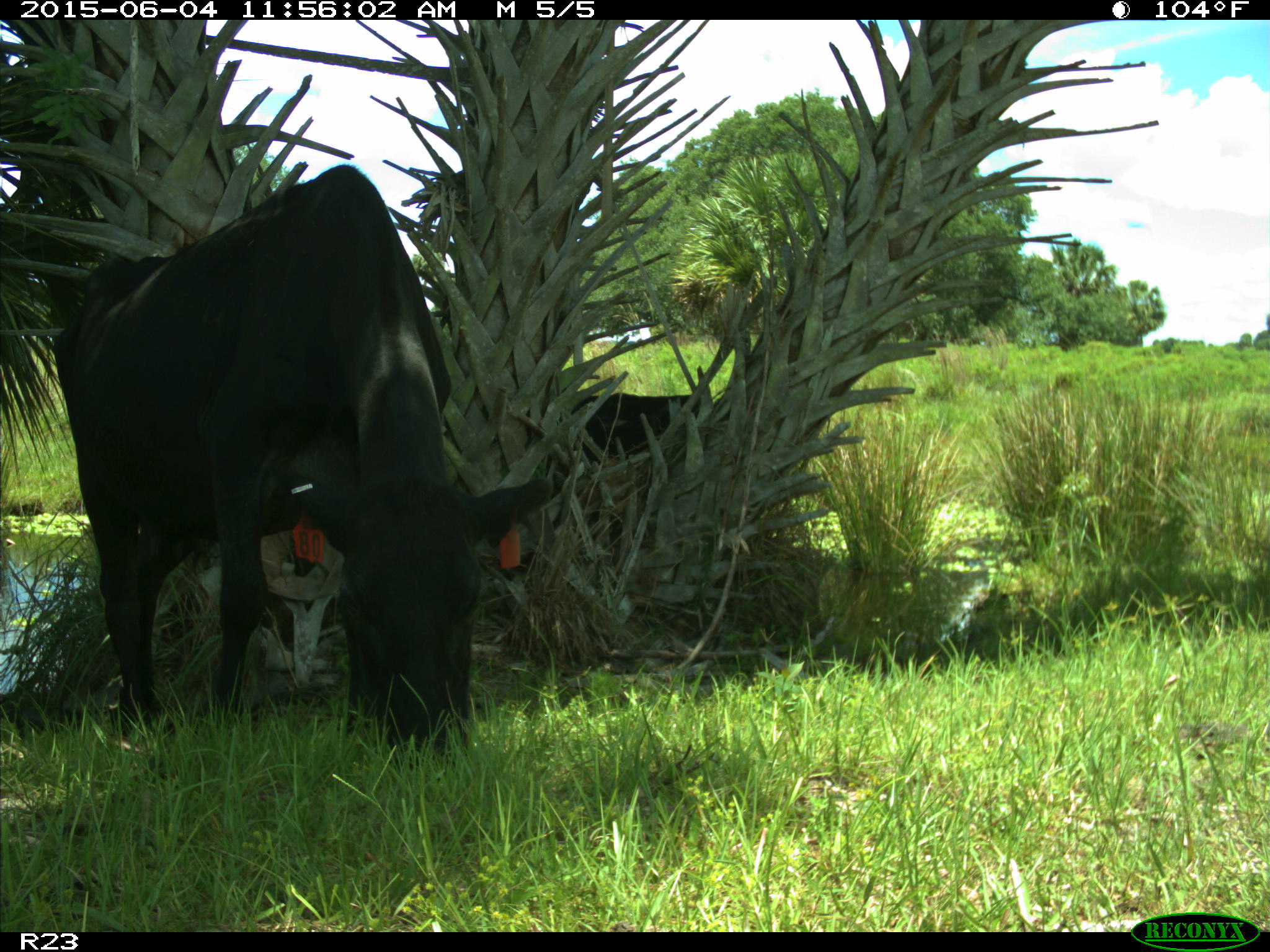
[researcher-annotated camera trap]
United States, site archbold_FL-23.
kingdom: Animalia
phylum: Chordata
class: Mammalia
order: Artiodactyla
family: Bovidae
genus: Bos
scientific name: Bos taurus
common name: domestic cow